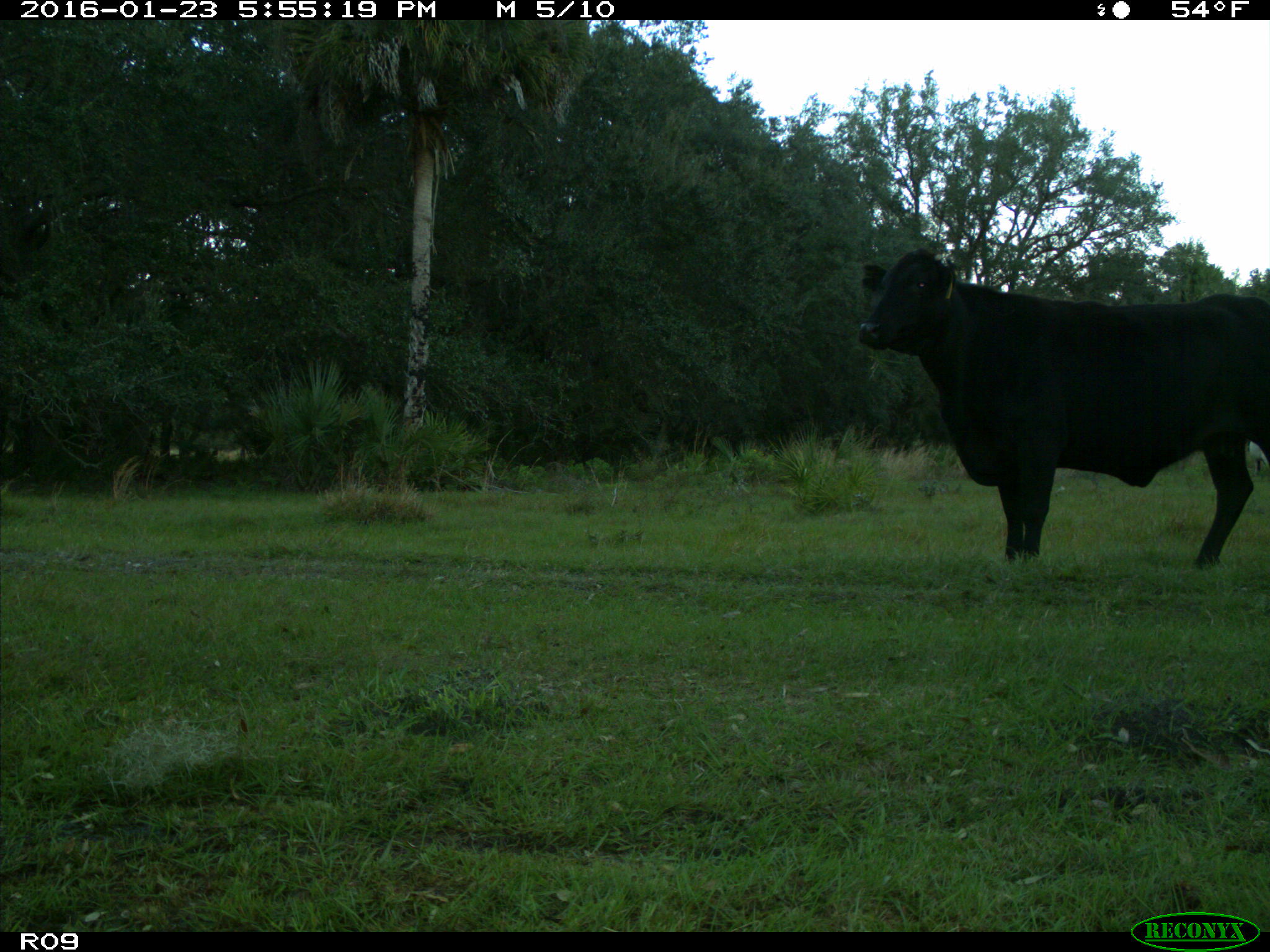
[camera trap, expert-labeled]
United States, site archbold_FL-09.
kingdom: Animalia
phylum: Chordata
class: Mammalia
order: Artiodactyla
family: Bovidae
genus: Bos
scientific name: Bos taurus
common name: domestic cow